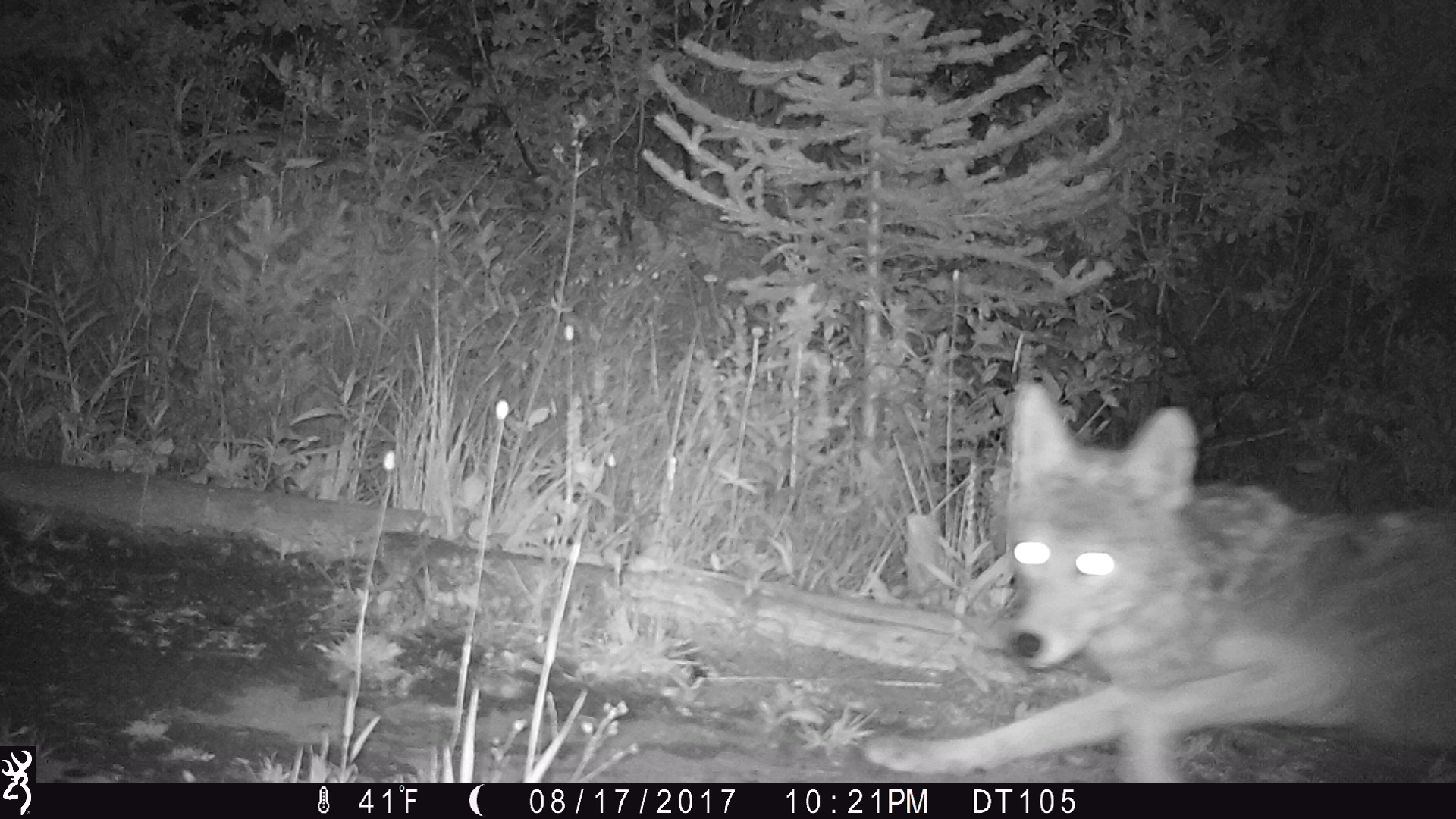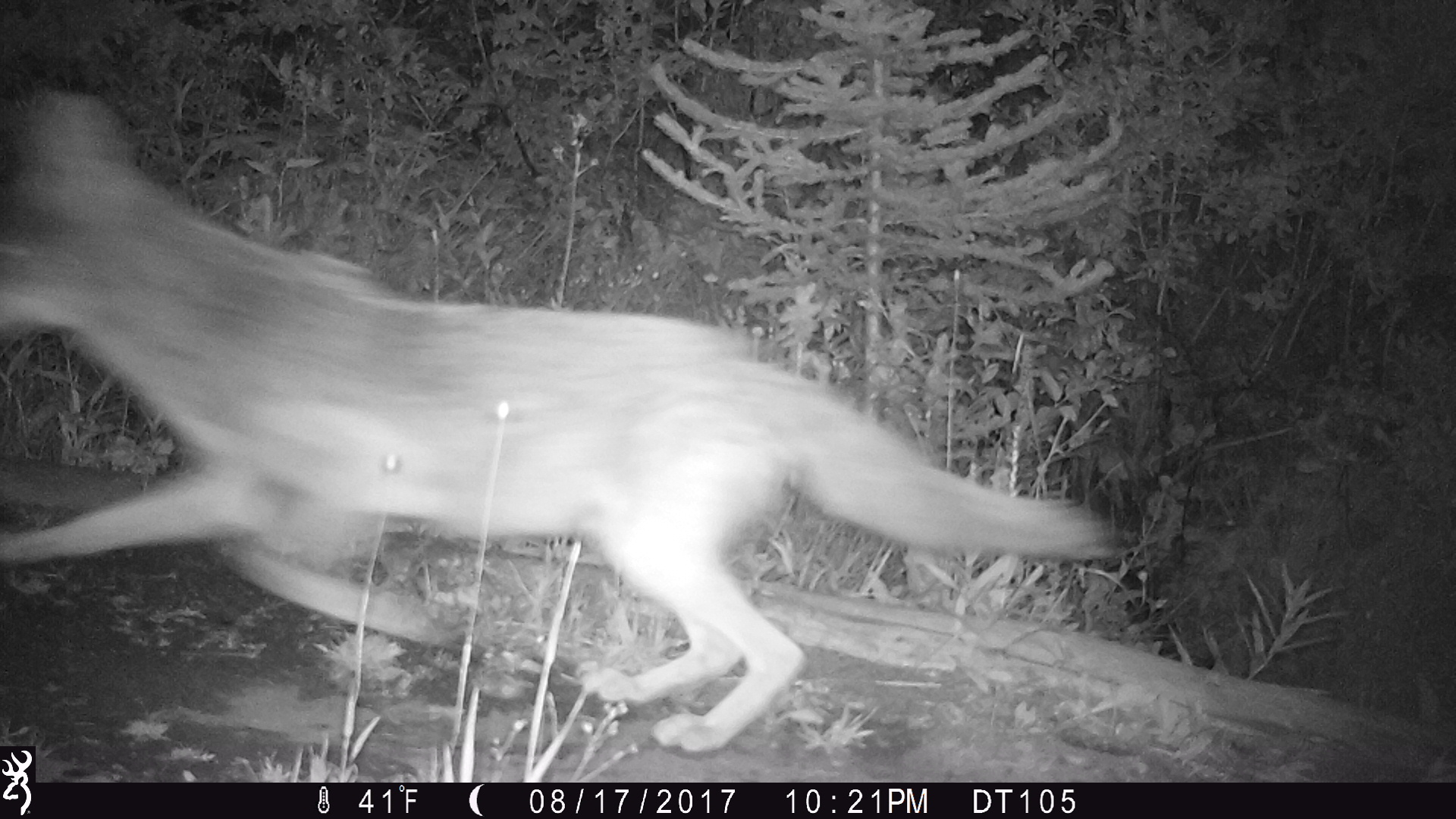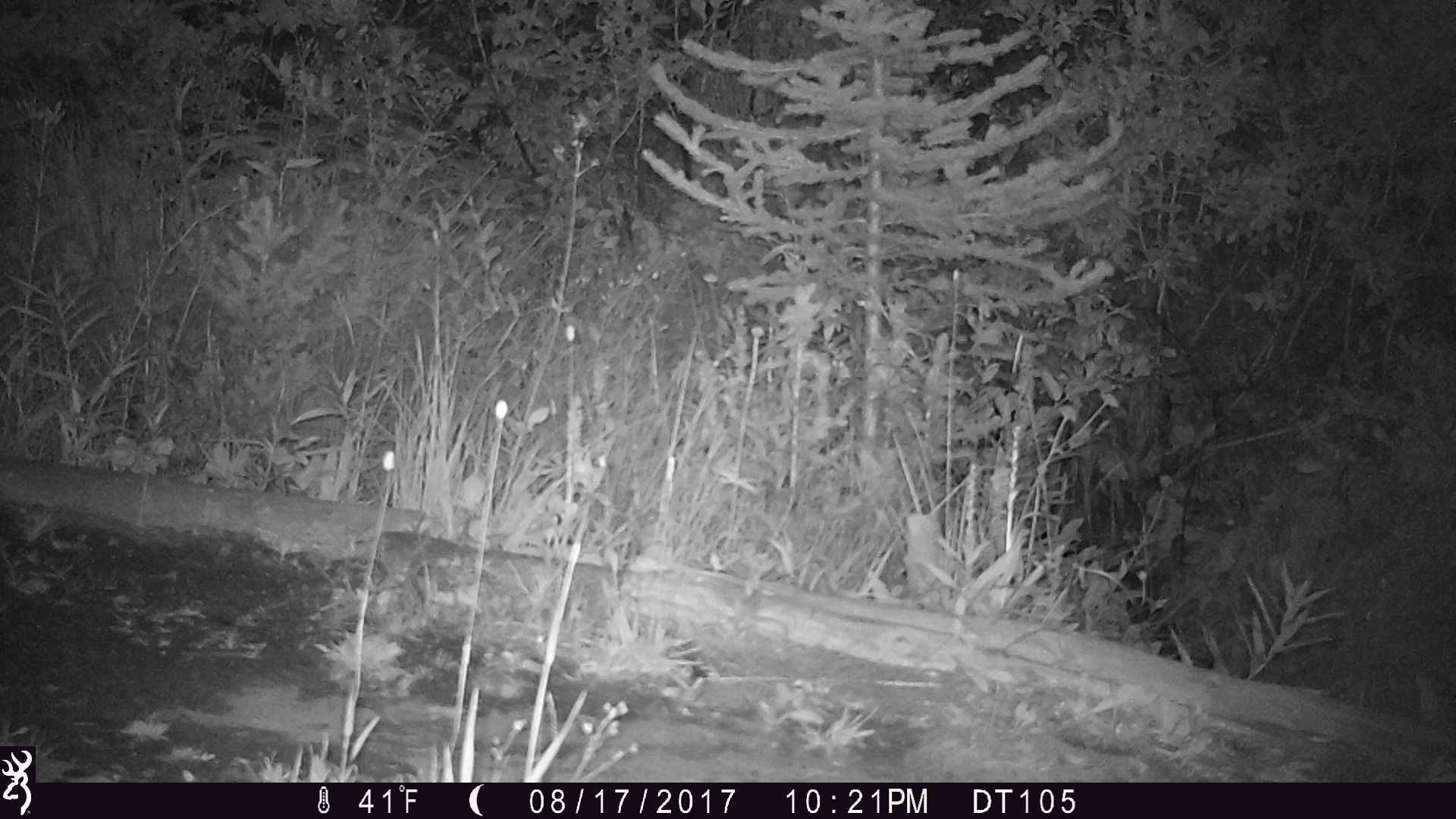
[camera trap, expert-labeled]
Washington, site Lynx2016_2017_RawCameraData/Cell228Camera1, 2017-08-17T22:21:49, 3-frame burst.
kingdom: Animalia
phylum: Chordata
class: Mammalia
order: Carnivora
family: Canidae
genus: Canis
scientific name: Canis latrans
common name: coyote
Canis latrans (coyote). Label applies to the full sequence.